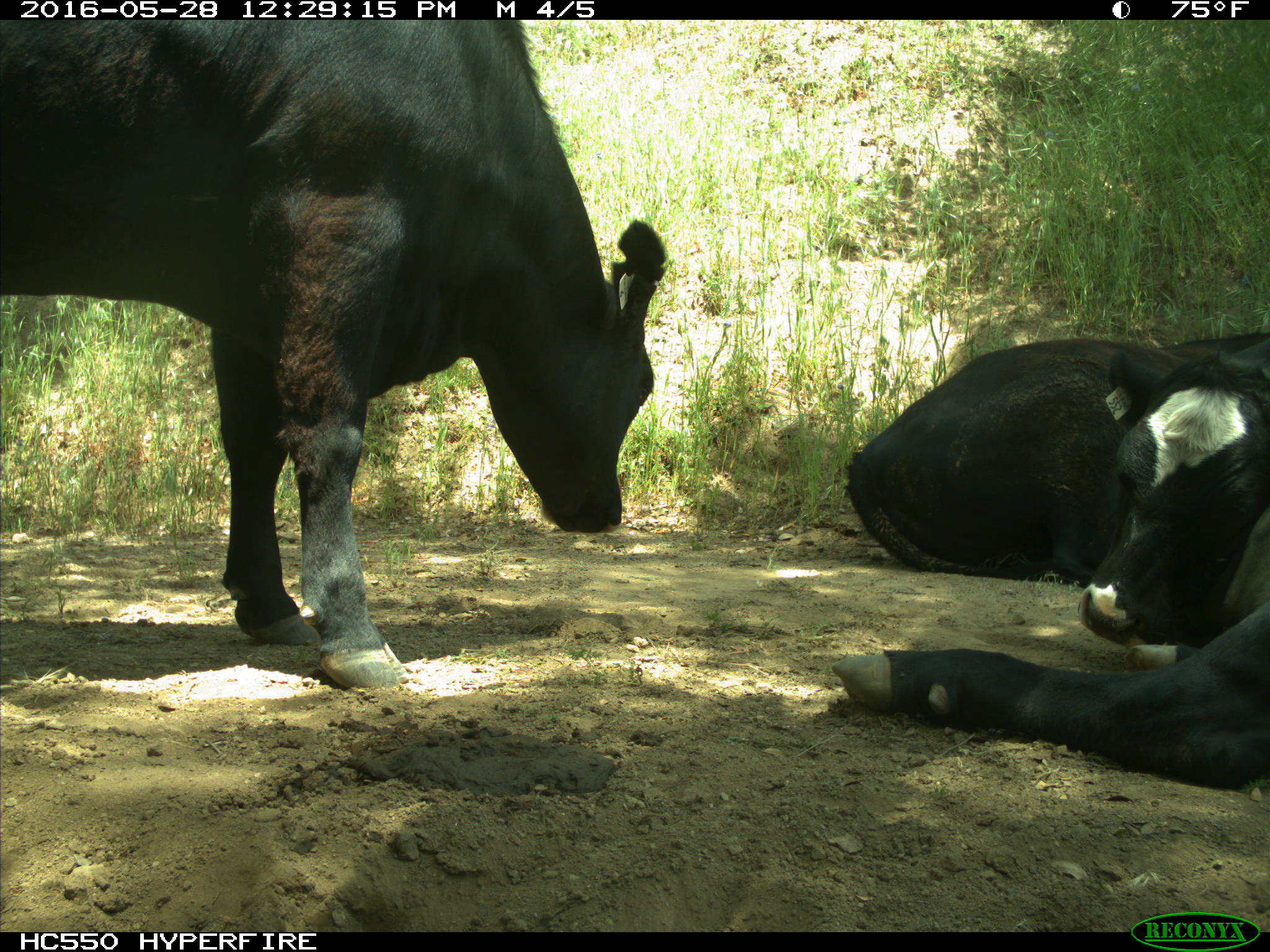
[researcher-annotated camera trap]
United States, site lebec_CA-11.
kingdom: Animalia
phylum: Chordata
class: Mammalia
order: Artiodactyla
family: Bovidae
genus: Bos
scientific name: Bos taurus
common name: domestic cow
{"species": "Bos taurus (domestic cow)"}